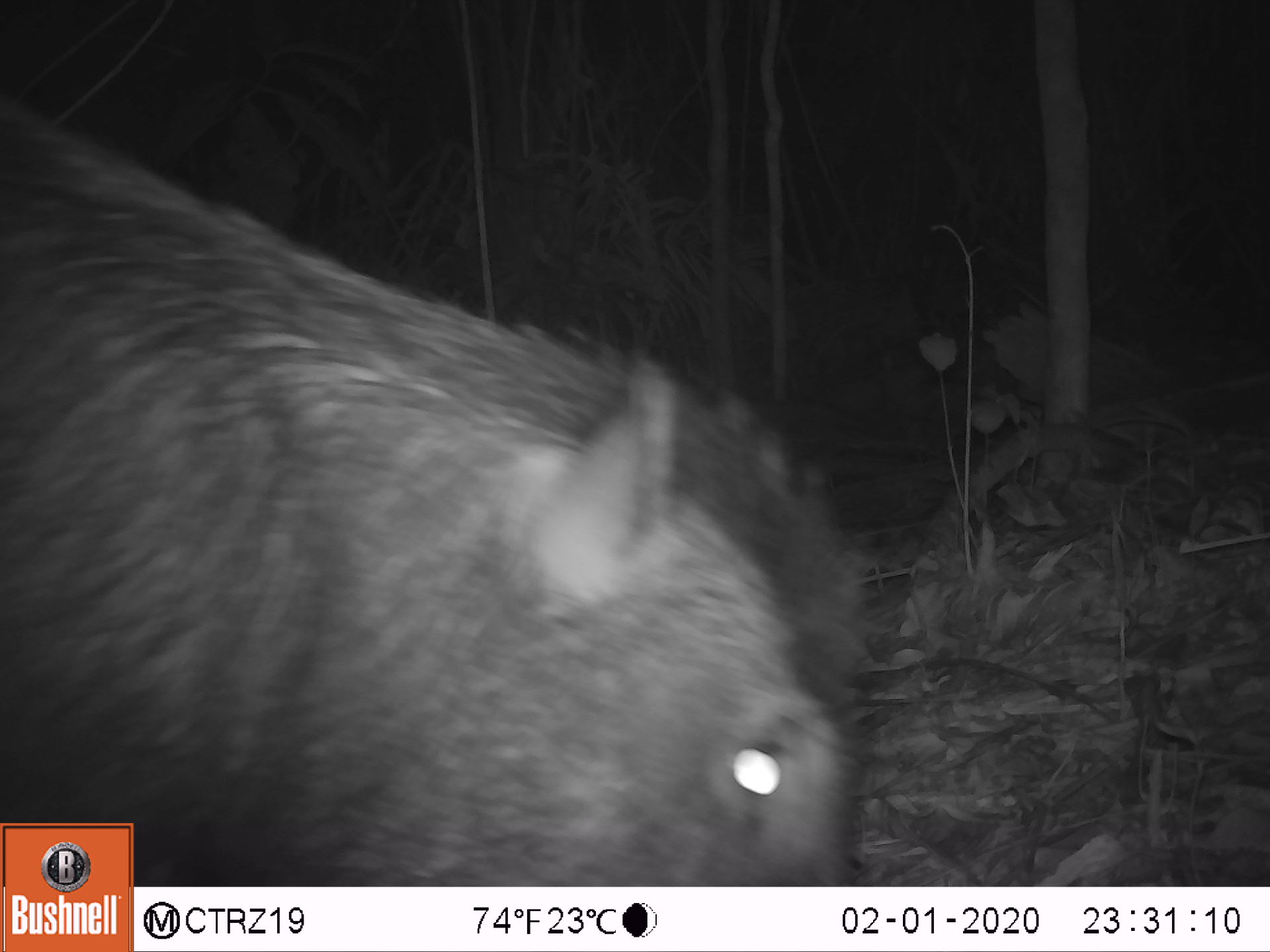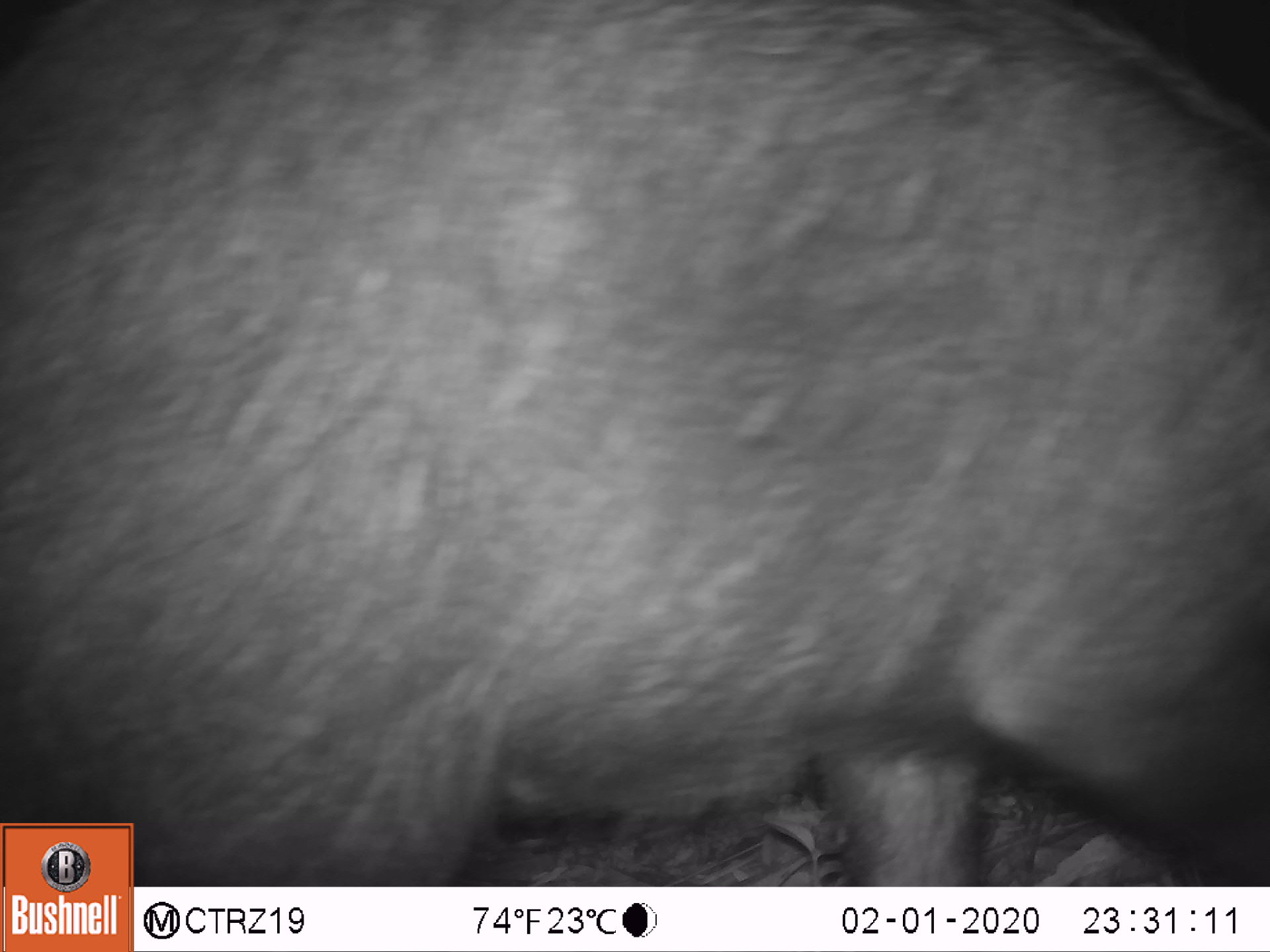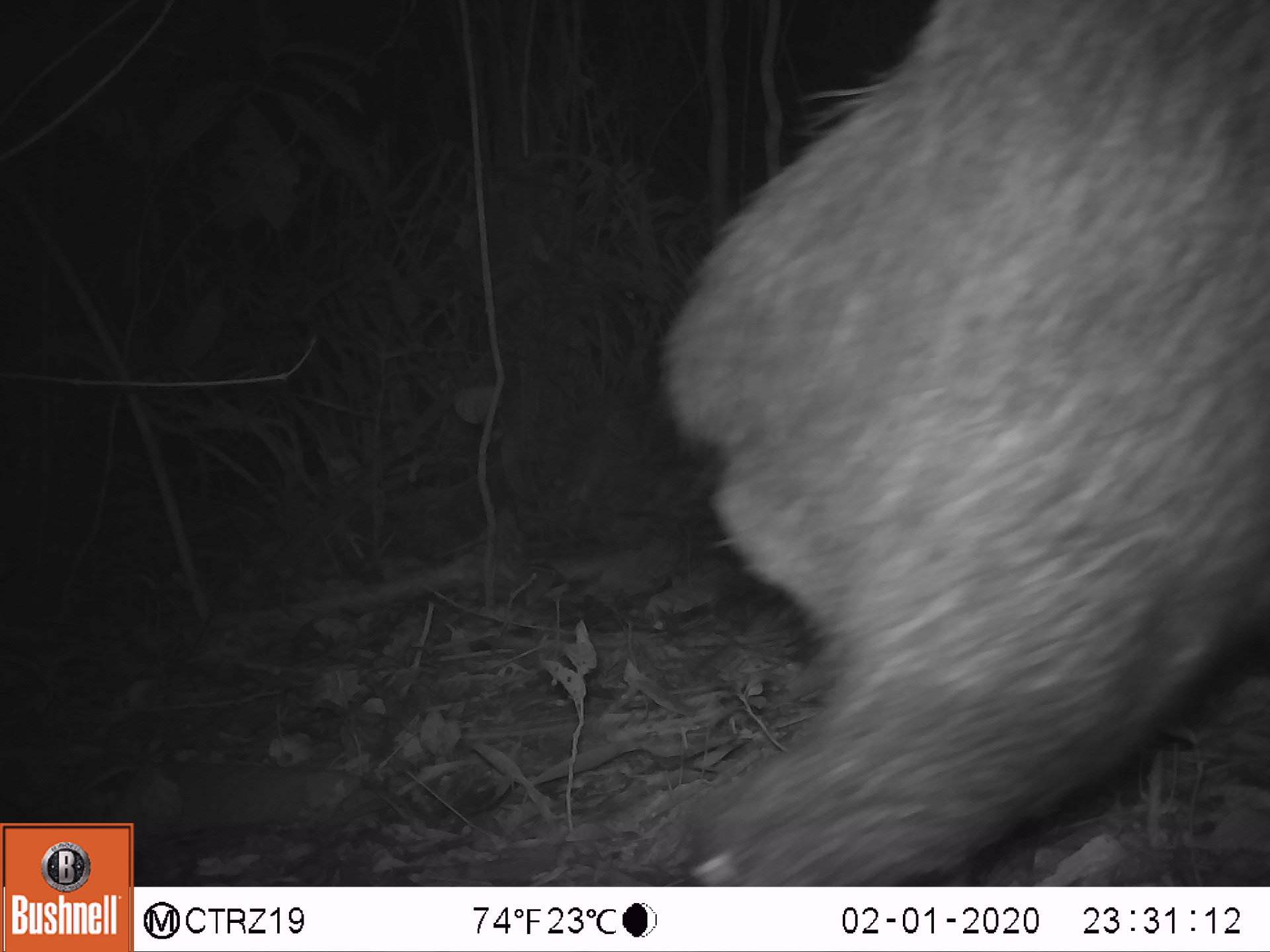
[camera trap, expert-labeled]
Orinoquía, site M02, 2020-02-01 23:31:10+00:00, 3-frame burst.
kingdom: Animalia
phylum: Chordata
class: Mammalia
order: Artiodactyla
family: Tayassuidae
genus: Tayassu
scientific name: Tayassu pecari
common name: white-lipped peccary